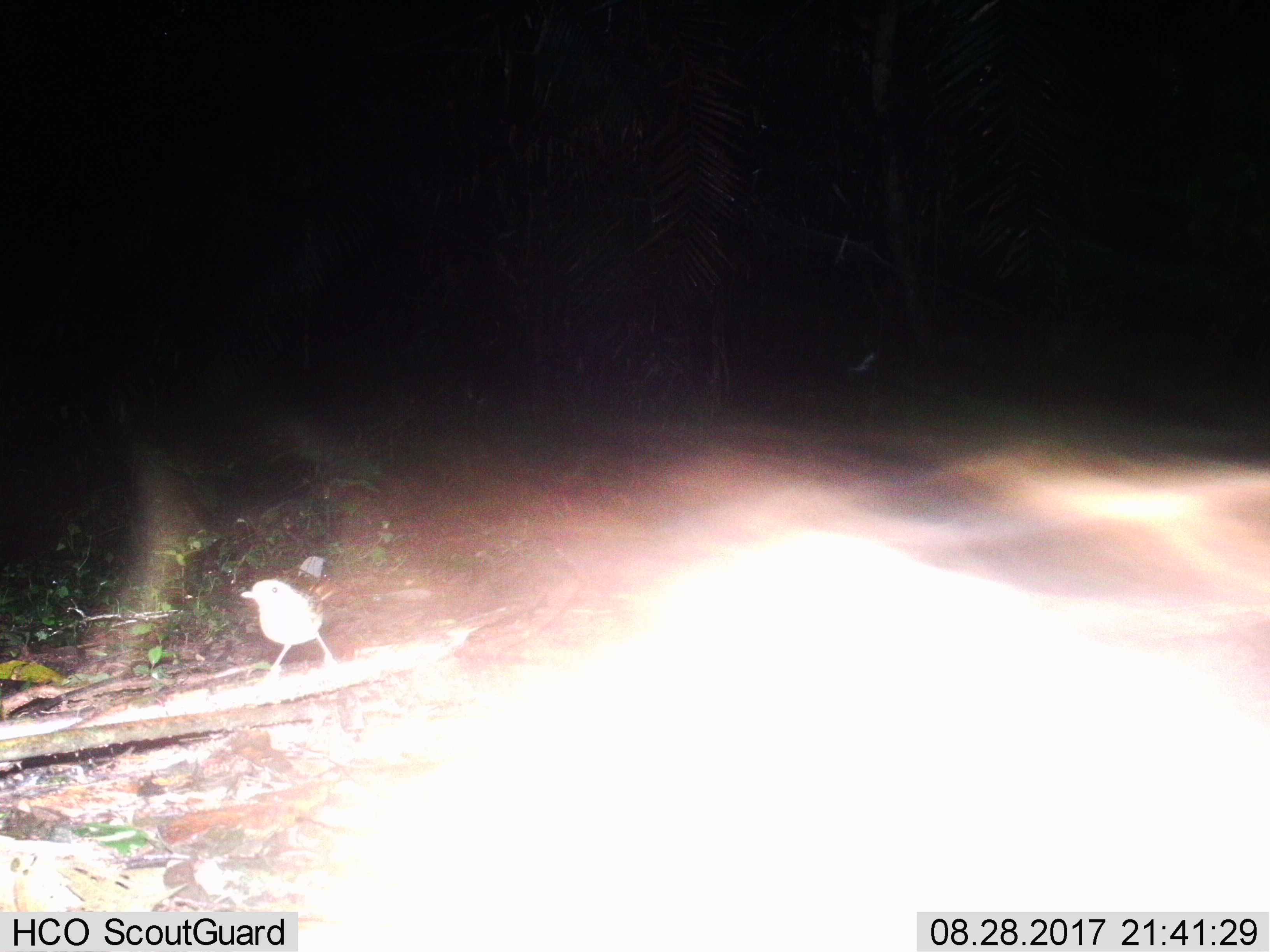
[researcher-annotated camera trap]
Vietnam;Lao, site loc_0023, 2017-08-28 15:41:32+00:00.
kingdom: Animalia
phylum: Chordata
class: Aves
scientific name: Aves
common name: bird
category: unidentified bird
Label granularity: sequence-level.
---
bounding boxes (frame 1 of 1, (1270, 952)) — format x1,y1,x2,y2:
unidentified bird: 321,405,1270,952; 240,578,336,668